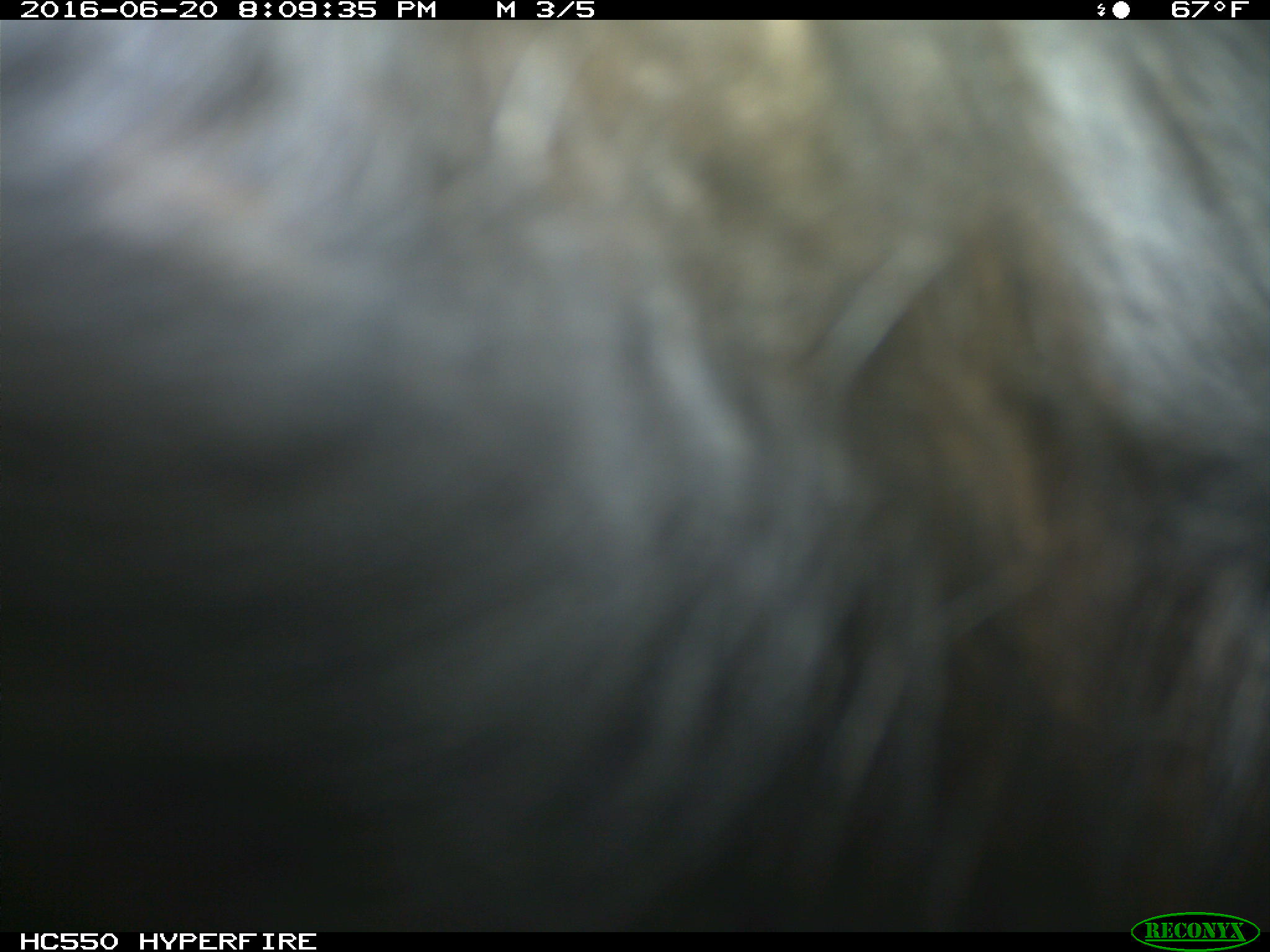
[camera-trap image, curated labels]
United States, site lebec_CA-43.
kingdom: Animalia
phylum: Chordata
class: Mammalia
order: Artiodactyla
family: Bovidae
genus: Bos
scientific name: Bos taurus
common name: domestic cow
Bos taurus (domestic cow).